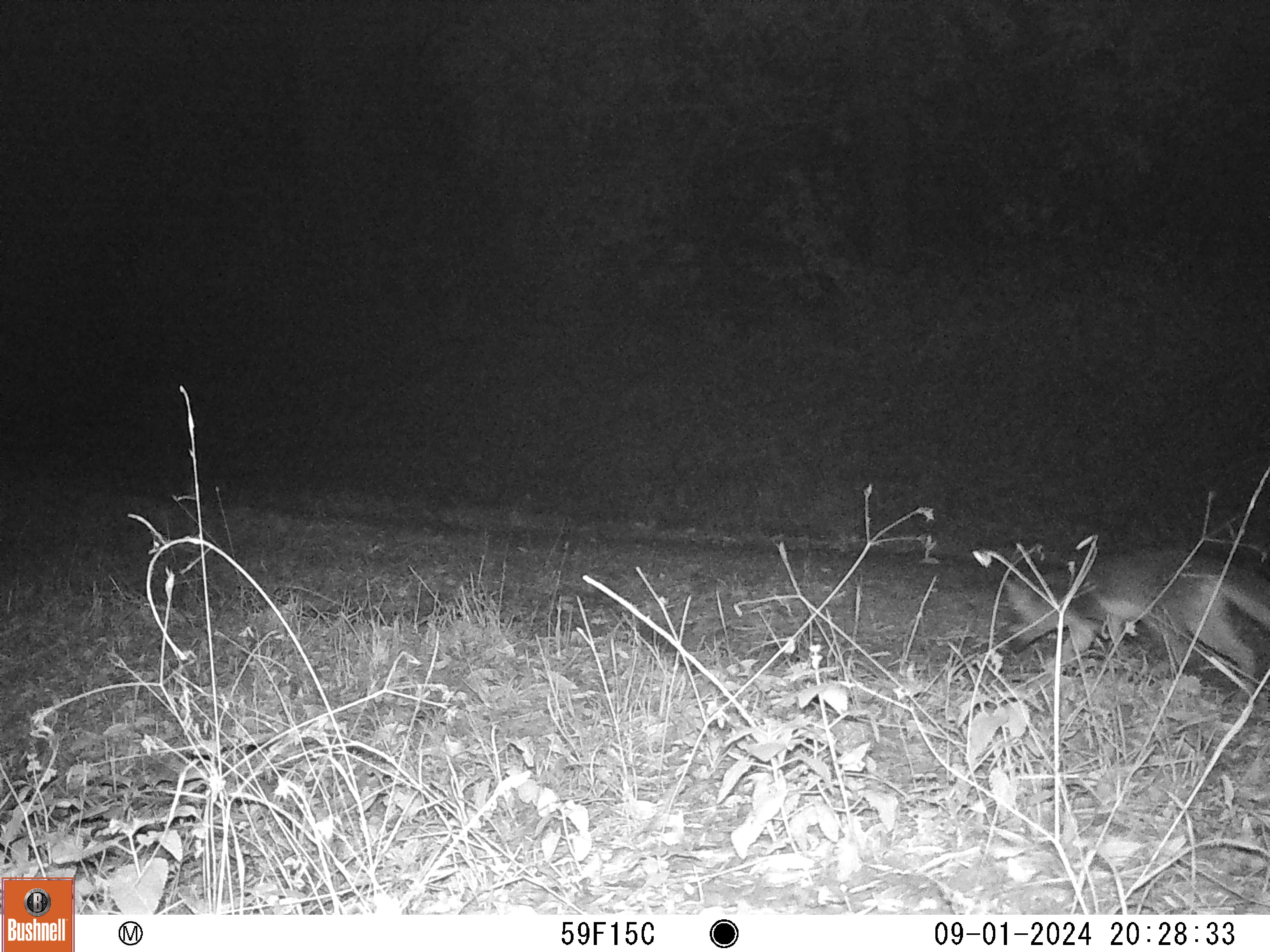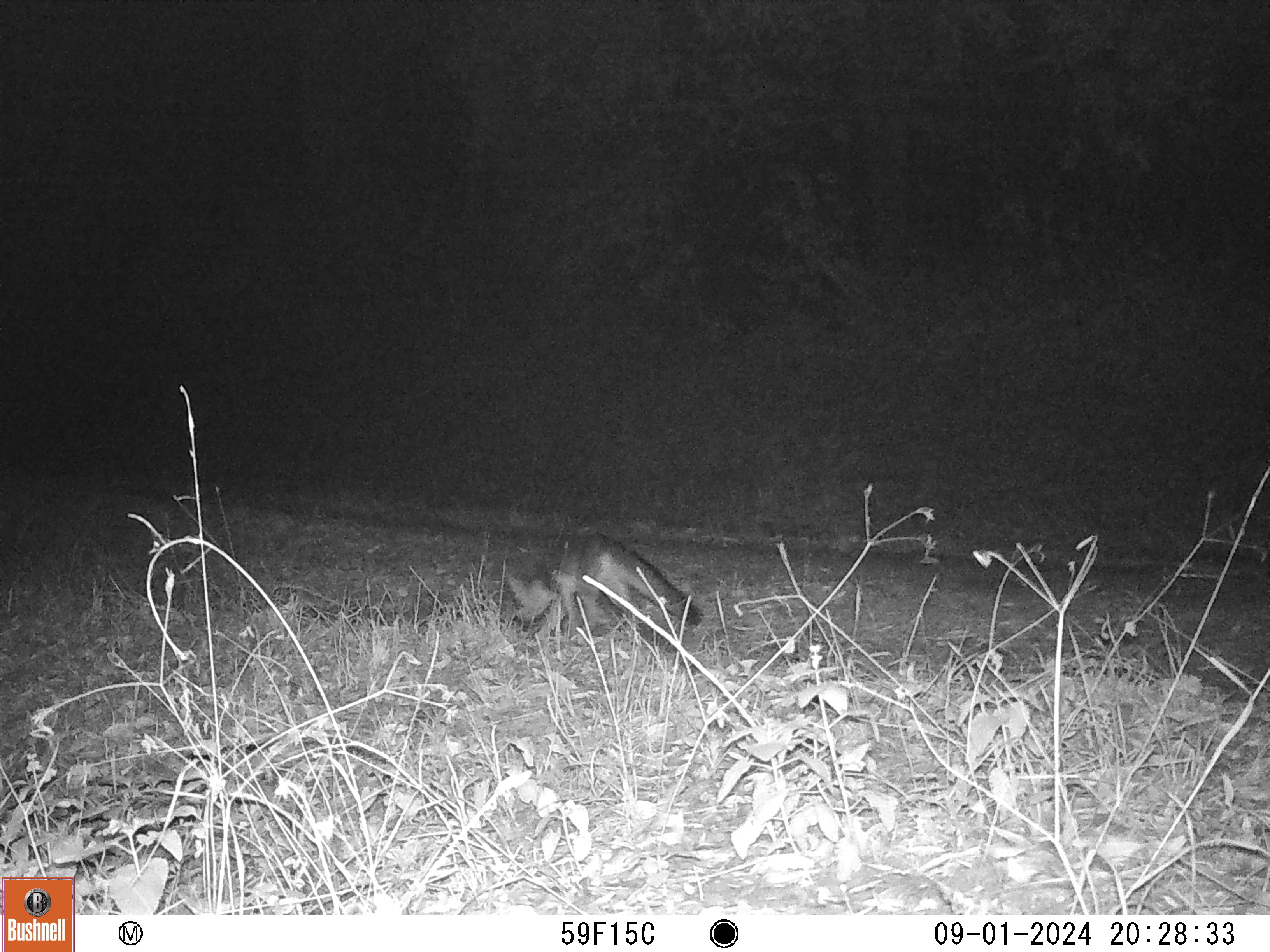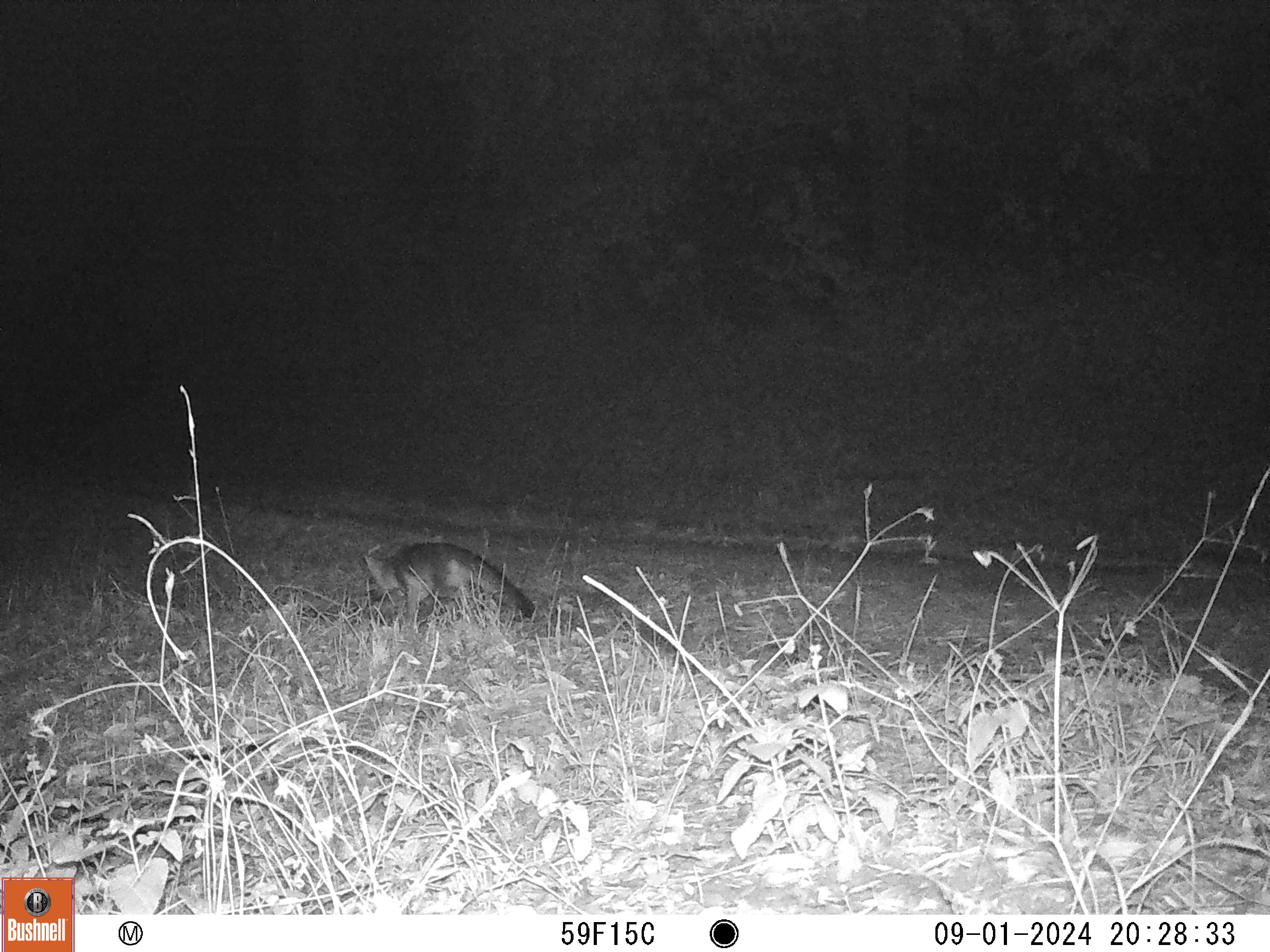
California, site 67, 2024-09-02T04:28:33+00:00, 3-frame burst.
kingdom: Animalia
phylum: Chordata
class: Mammalia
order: Carnivora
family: Canidae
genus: Urocyon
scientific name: Urocyon cinereoargenteus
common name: gray fox